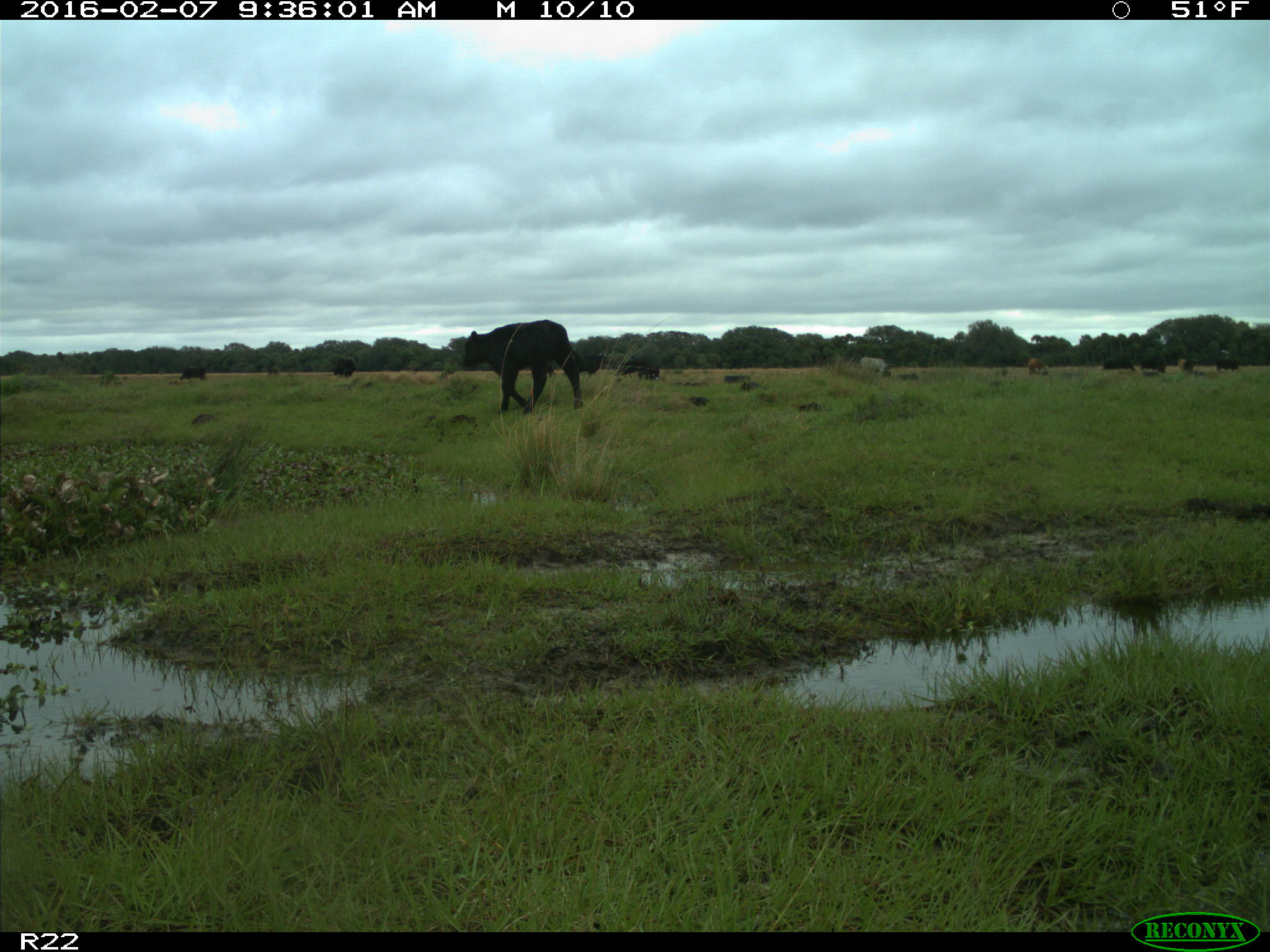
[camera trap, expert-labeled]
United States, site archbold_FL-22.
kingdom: Animalia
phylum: Chordata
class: Mammalia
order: Artiodactyla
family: Bovidae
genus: Bos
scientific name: Bos taurus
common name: domestic cow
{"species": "Bos taurus (domestic cow)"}